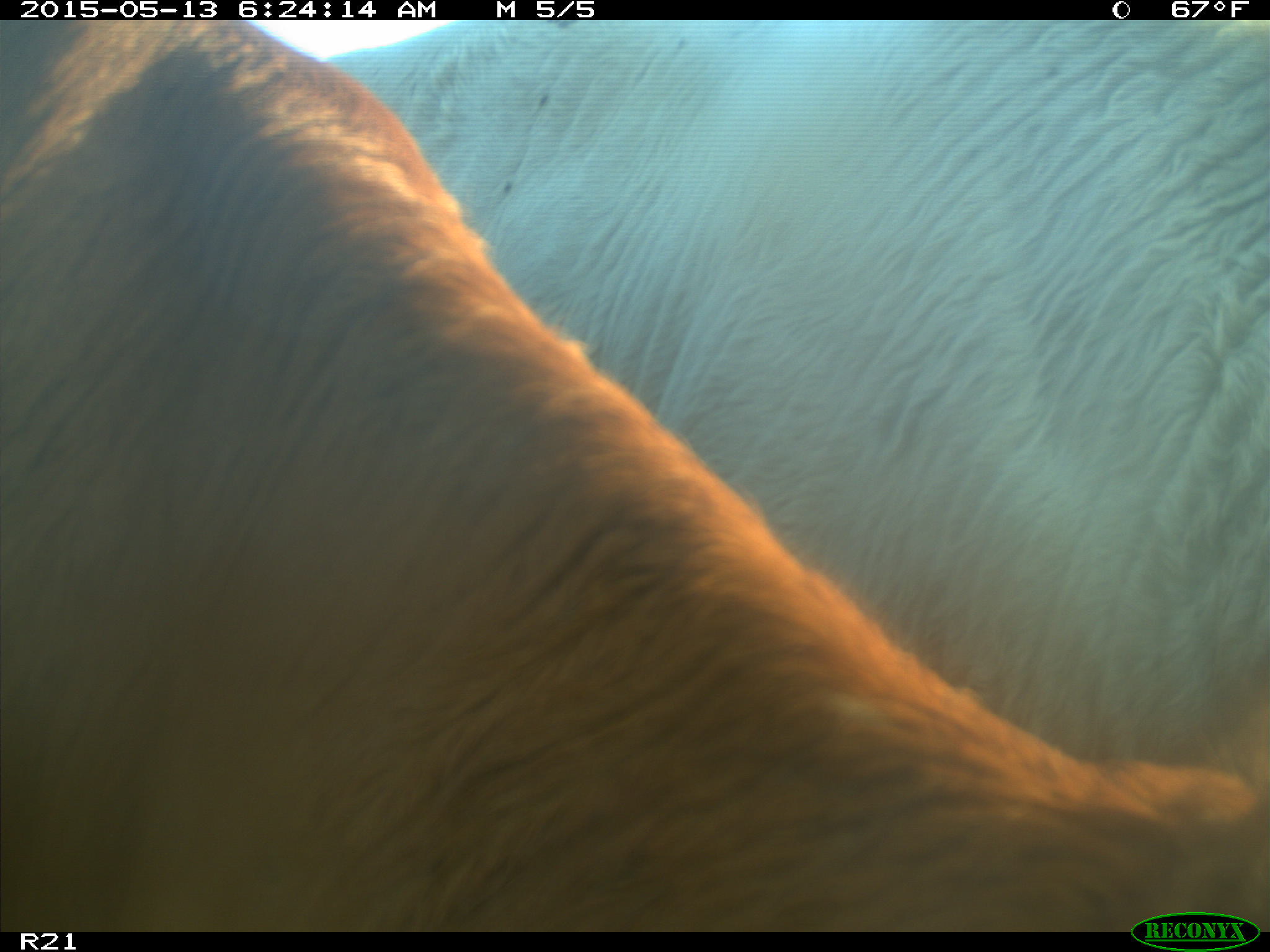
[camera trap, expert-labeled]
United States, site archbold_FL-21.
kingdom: Animalia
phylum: Chordata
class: Mammalia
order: Artiodactyla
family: Bovidae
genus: Bos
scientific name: Bos taurus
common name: domestic cow